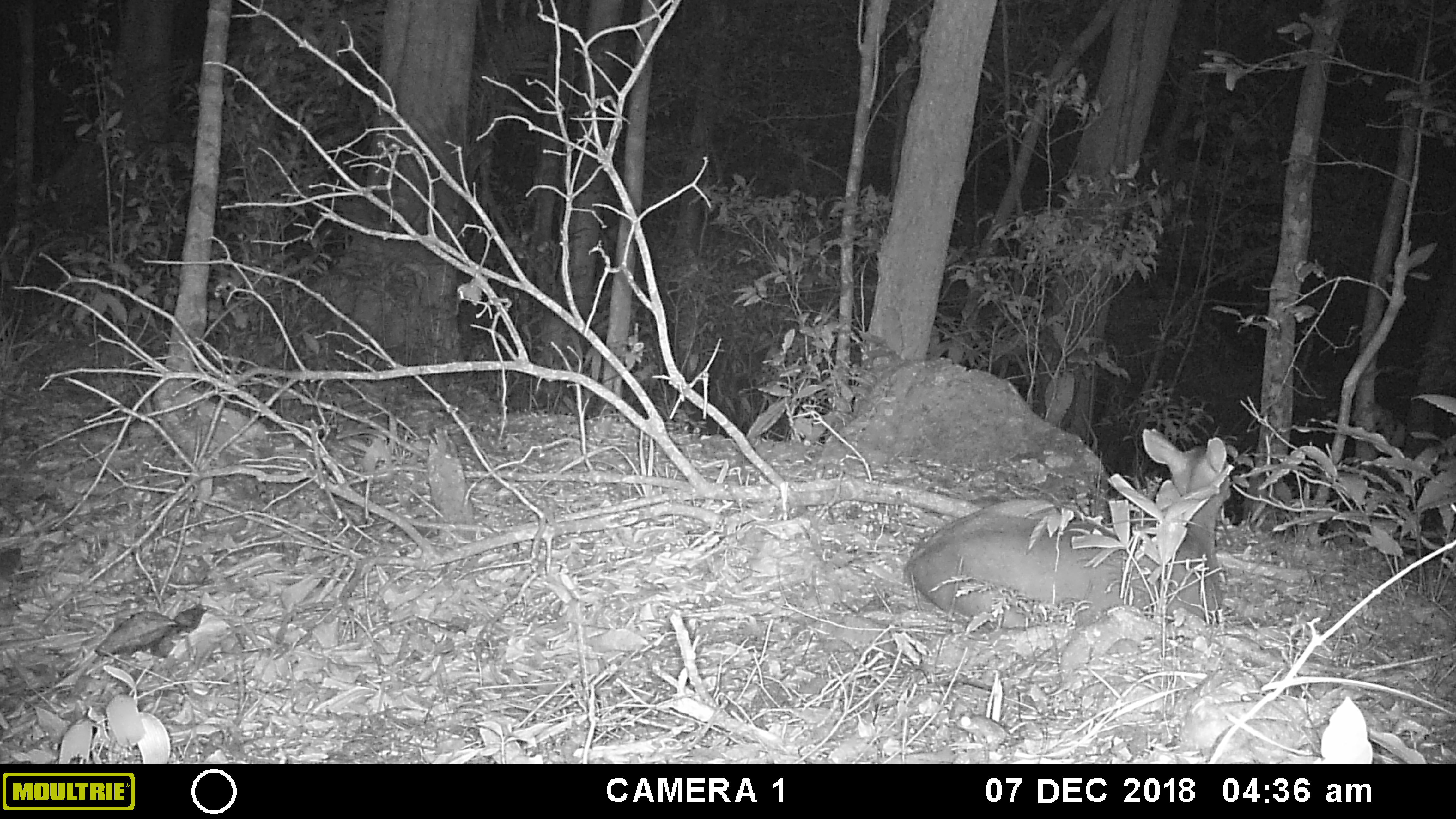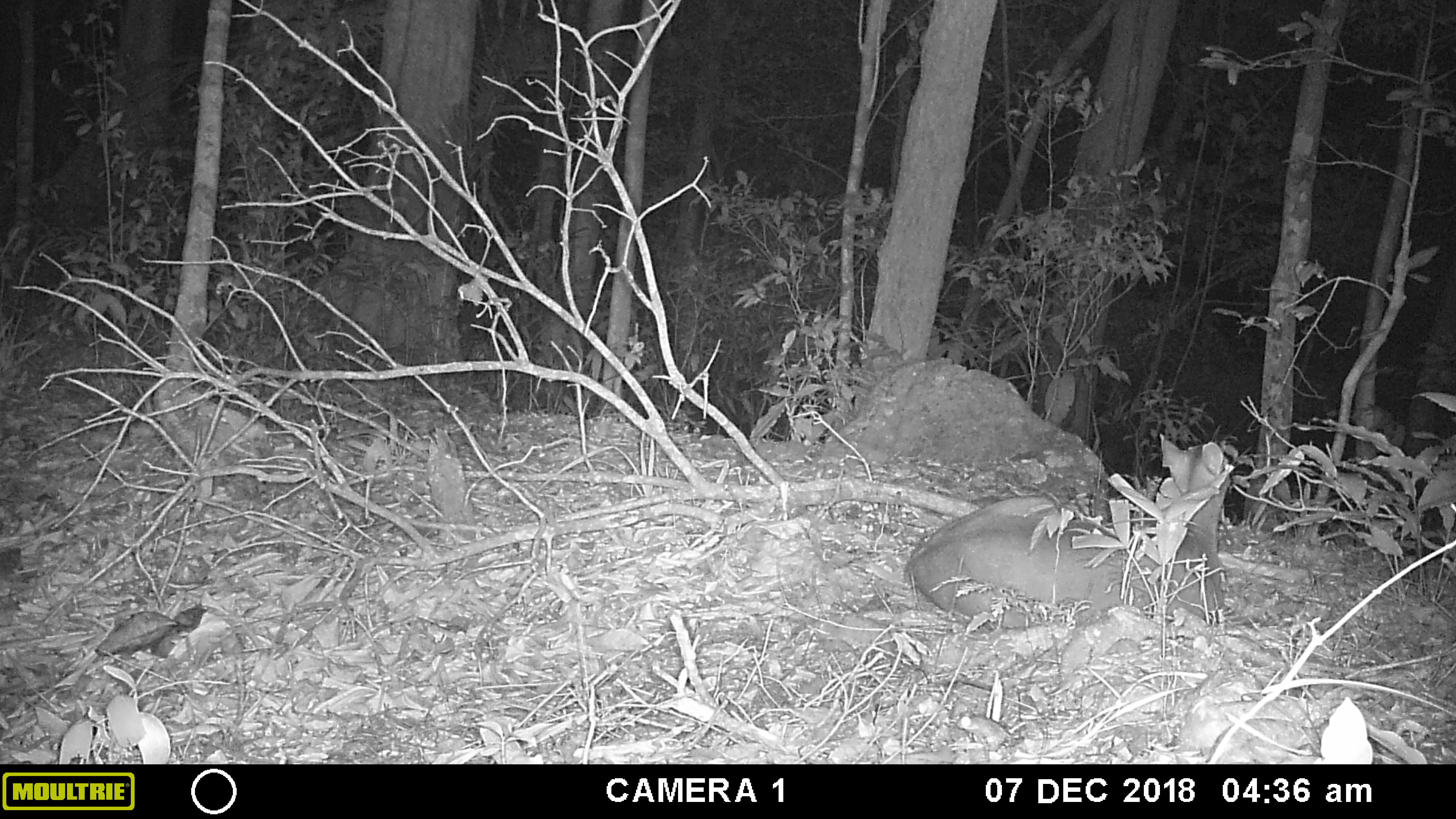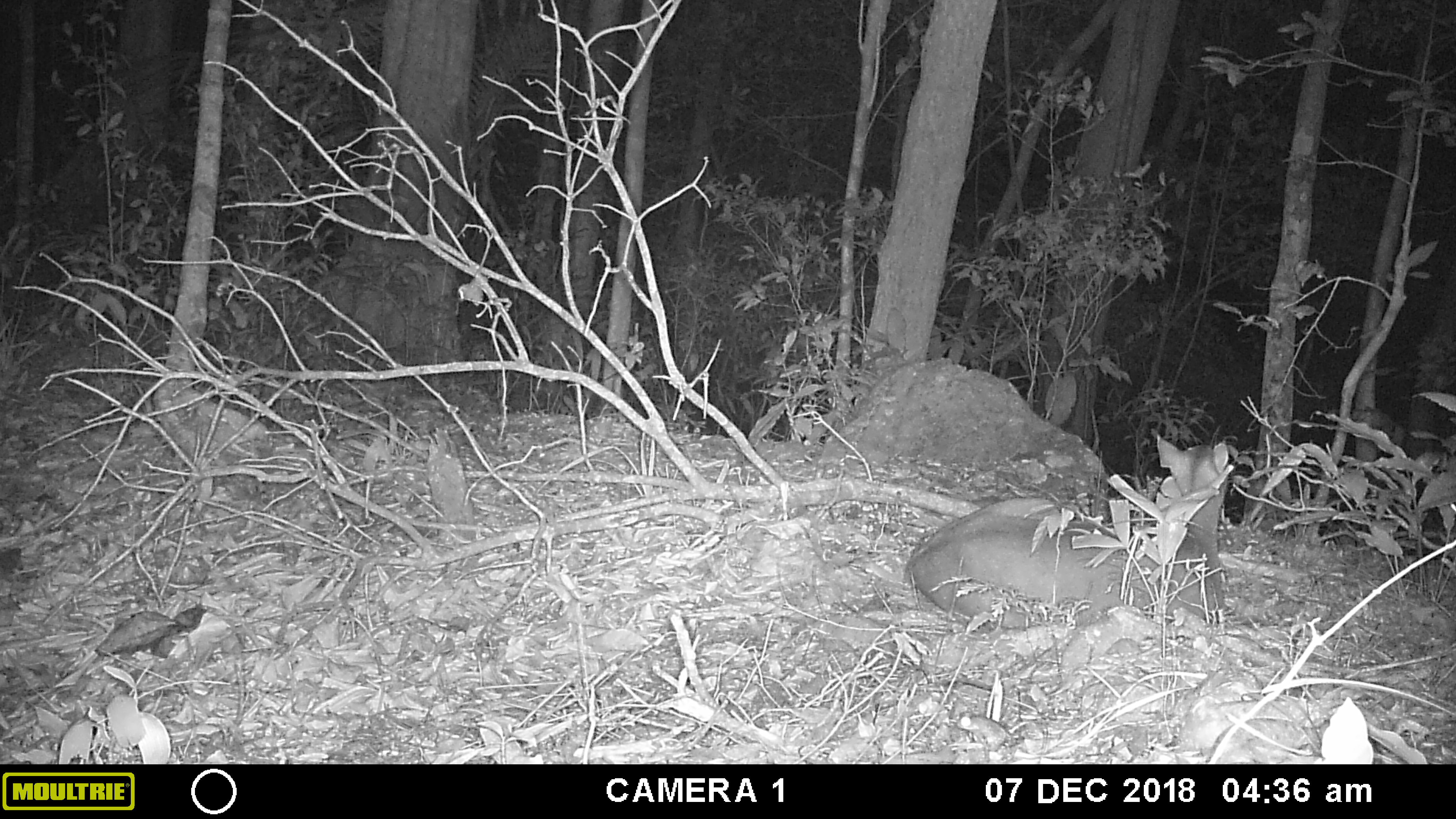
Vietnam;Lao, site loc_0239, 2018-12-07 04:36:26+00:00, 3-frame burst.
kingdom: Animalia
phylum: Chordata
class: Mammalia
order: Artiodactyla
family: Cervidae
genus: Muntiacus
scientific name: Muntiacus vuquangensis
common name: large-antlered muntjac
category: large antlered muntjac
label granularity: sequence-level